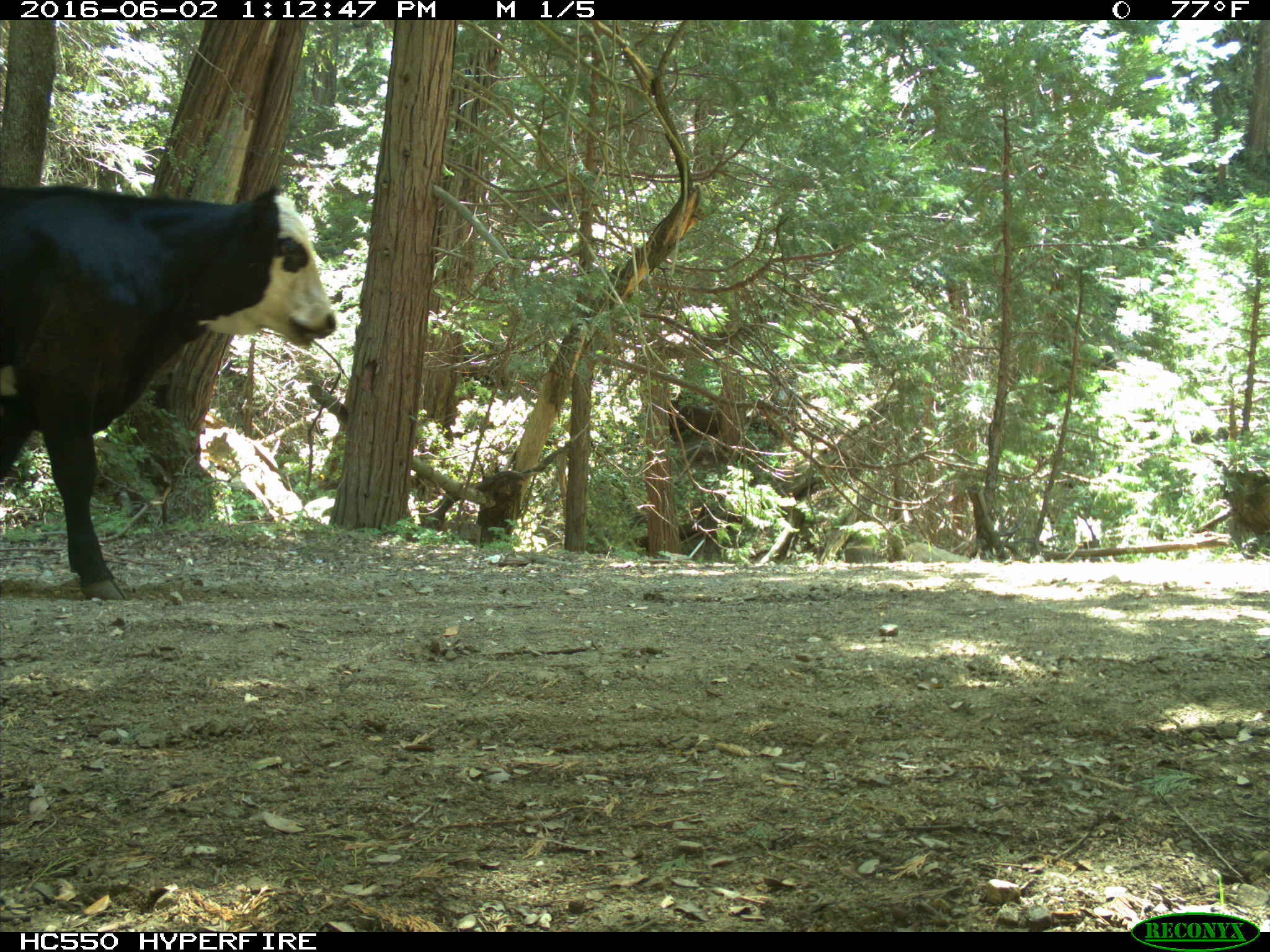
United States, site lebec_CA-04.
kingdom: Animalia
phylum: Chordata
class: Mammalia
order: Artiodactyla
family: Bovidae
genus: Bos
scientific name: Bos taurus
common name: domestic cow